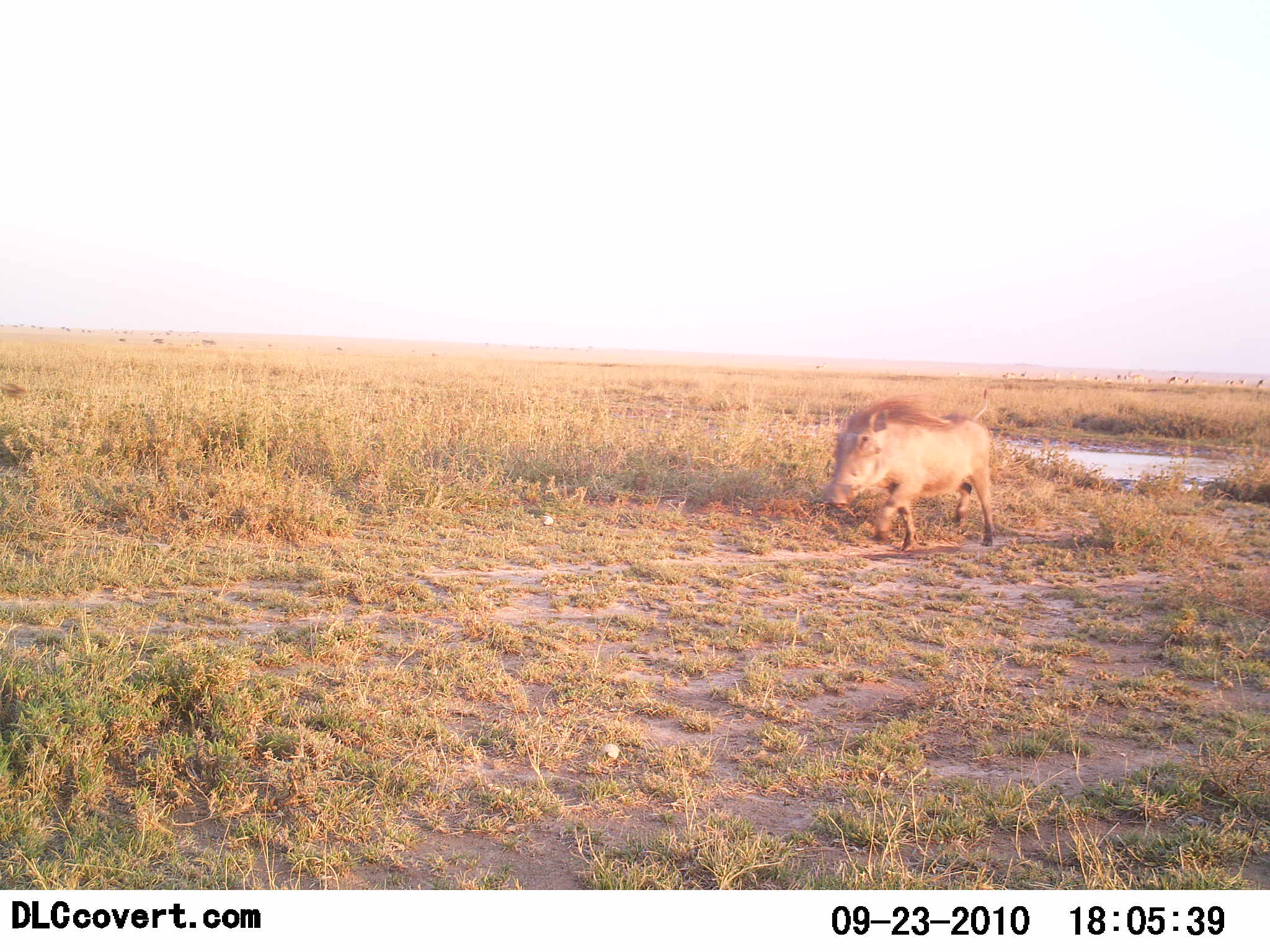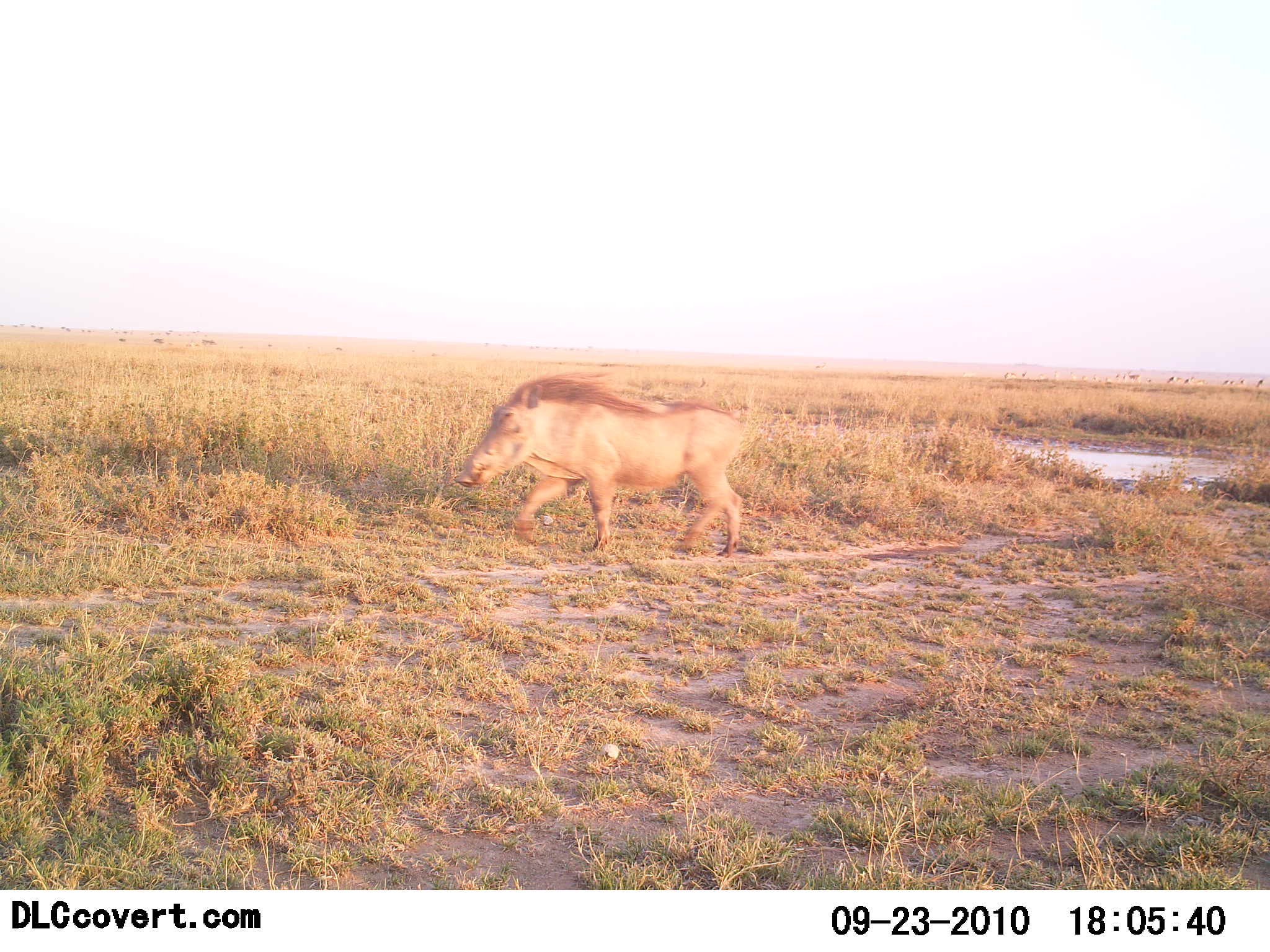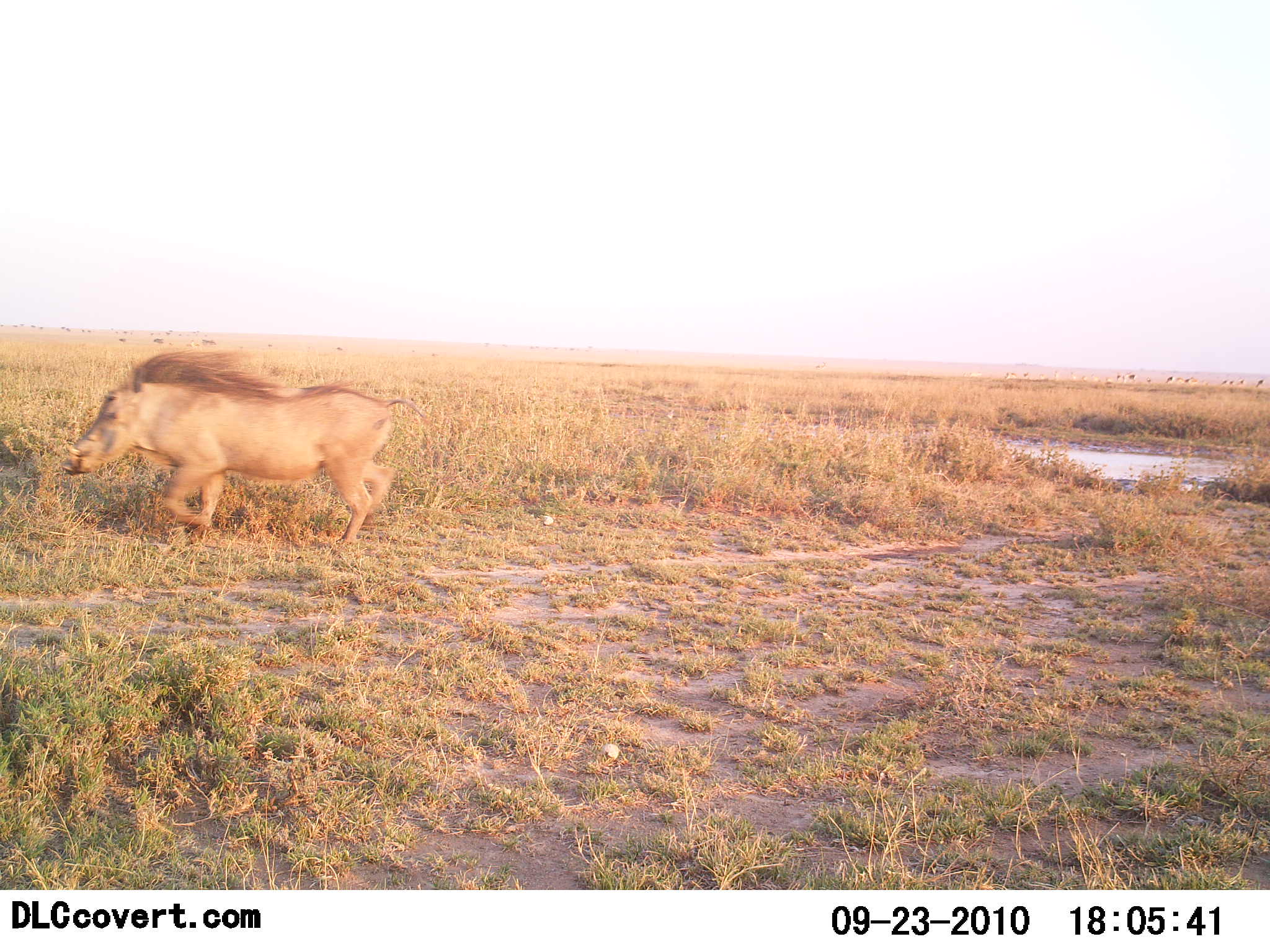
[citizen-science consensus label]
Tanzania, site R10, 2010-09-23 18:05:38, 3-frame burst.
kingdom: Animalia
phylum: Chordata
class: Mammalia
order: Artiodactyla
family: Suidae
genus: Phacochoerus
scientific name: Phacochoerus africanus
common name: warthog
Warthog (Phacochoerus africanus), count 1. Behavior (volunteer vote fractions): standing 0%, resting 0%, moving 100%, interacting 0%. Young present (vote fraction): 0%. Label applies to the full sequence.